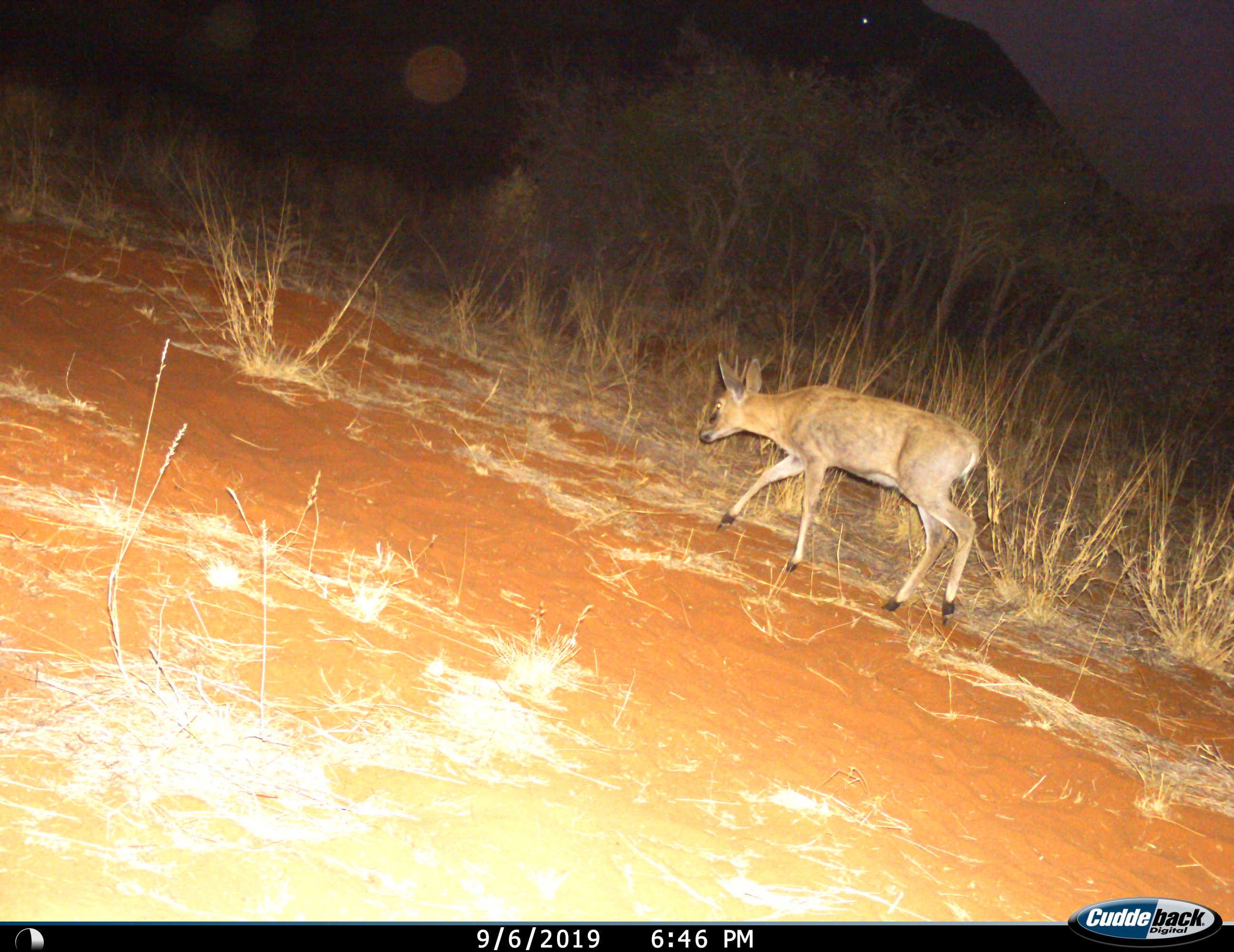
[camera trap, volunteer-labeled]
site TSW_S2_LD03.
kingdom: Animalia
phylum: Chordata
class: Mammalia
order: Artiodactyla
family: Bovidae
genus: Sylvicapra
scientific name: Sylvicapra grimmia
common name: common duiker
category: duikercommongrey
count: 1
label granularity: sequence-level